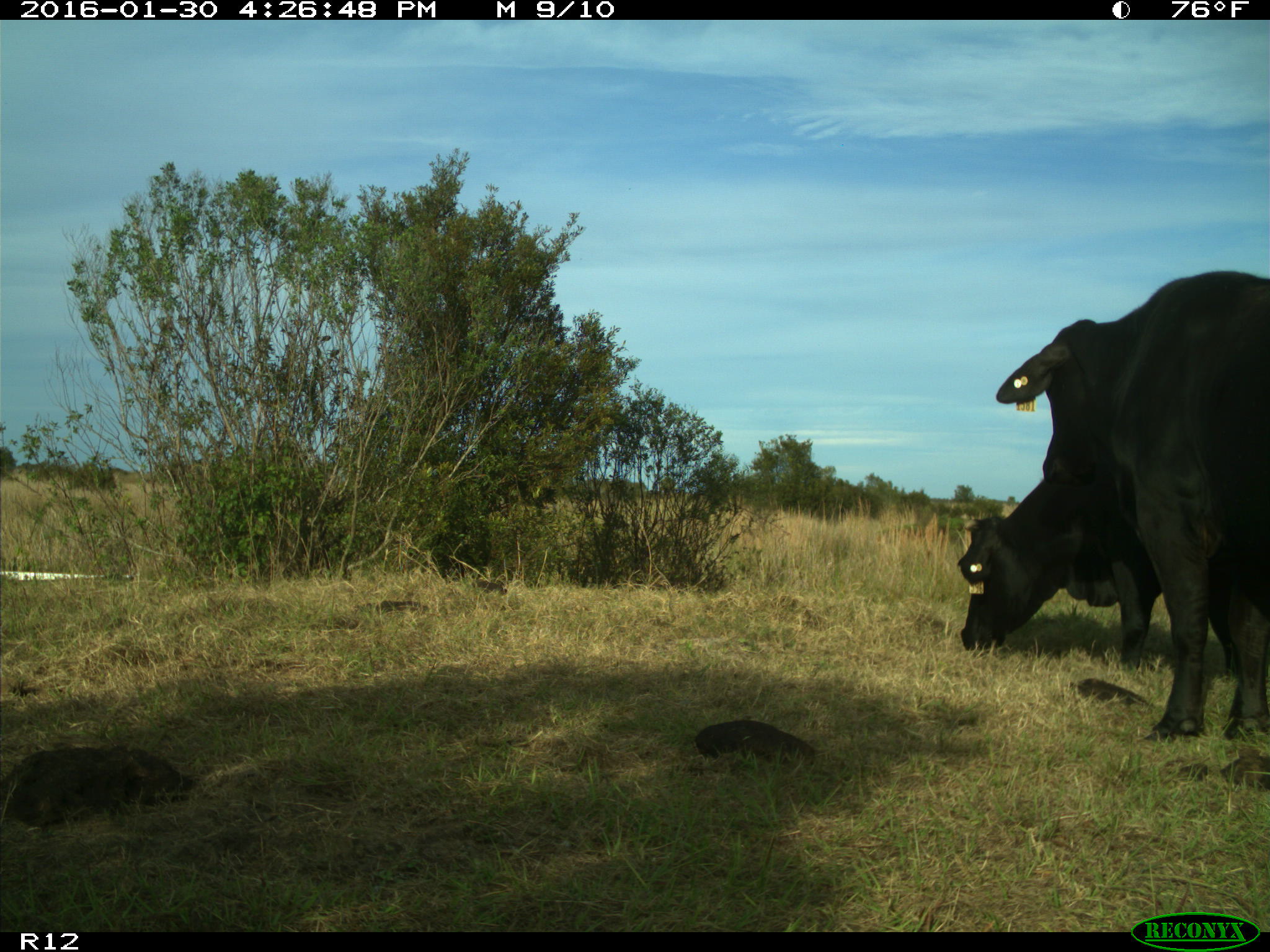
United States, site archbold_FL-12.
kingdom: Animalia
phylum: Chordata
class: Mammalia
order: Artiodactyla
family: Bovidae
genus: Bos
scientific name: Bos taurus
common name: domestic cow